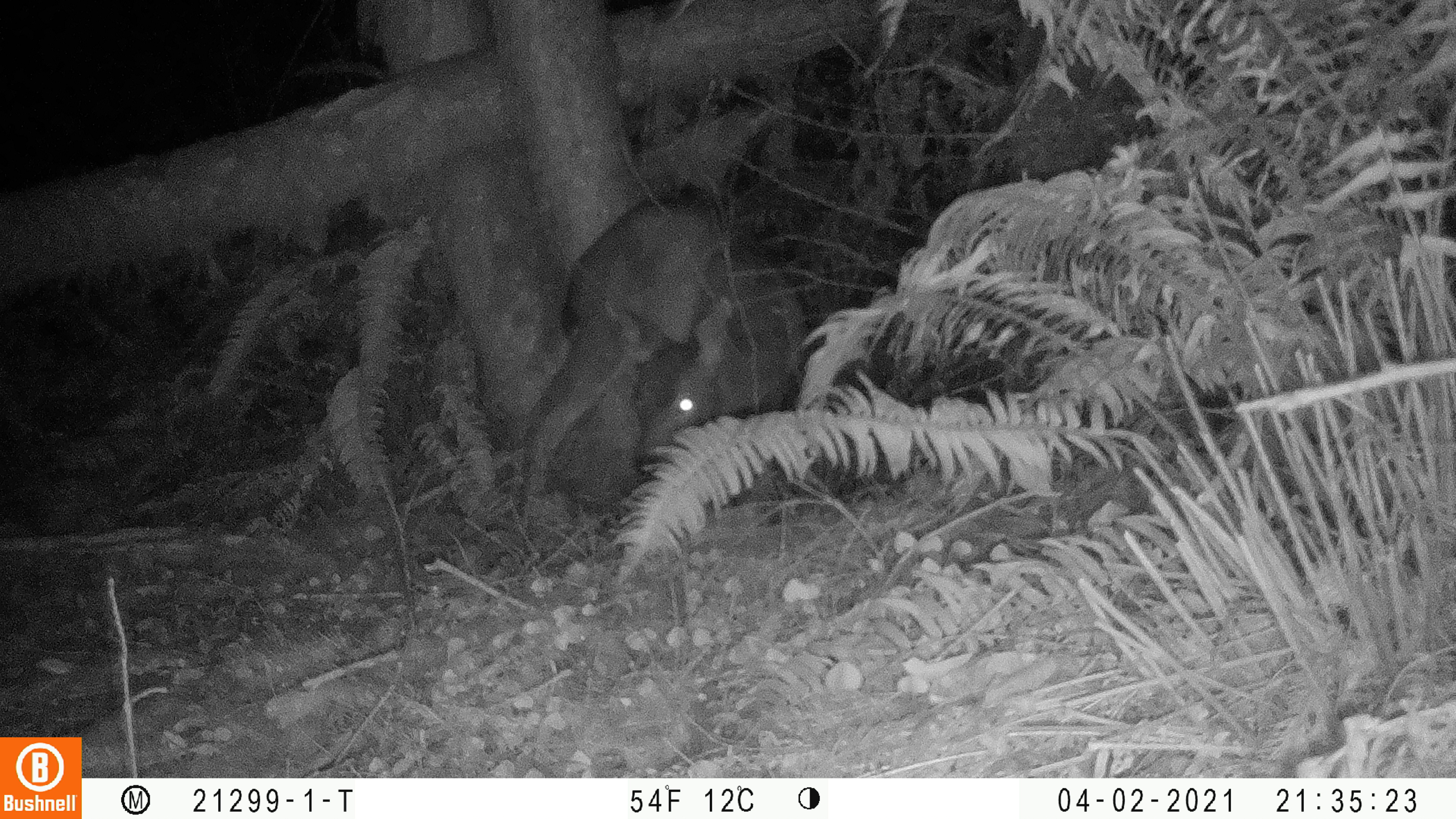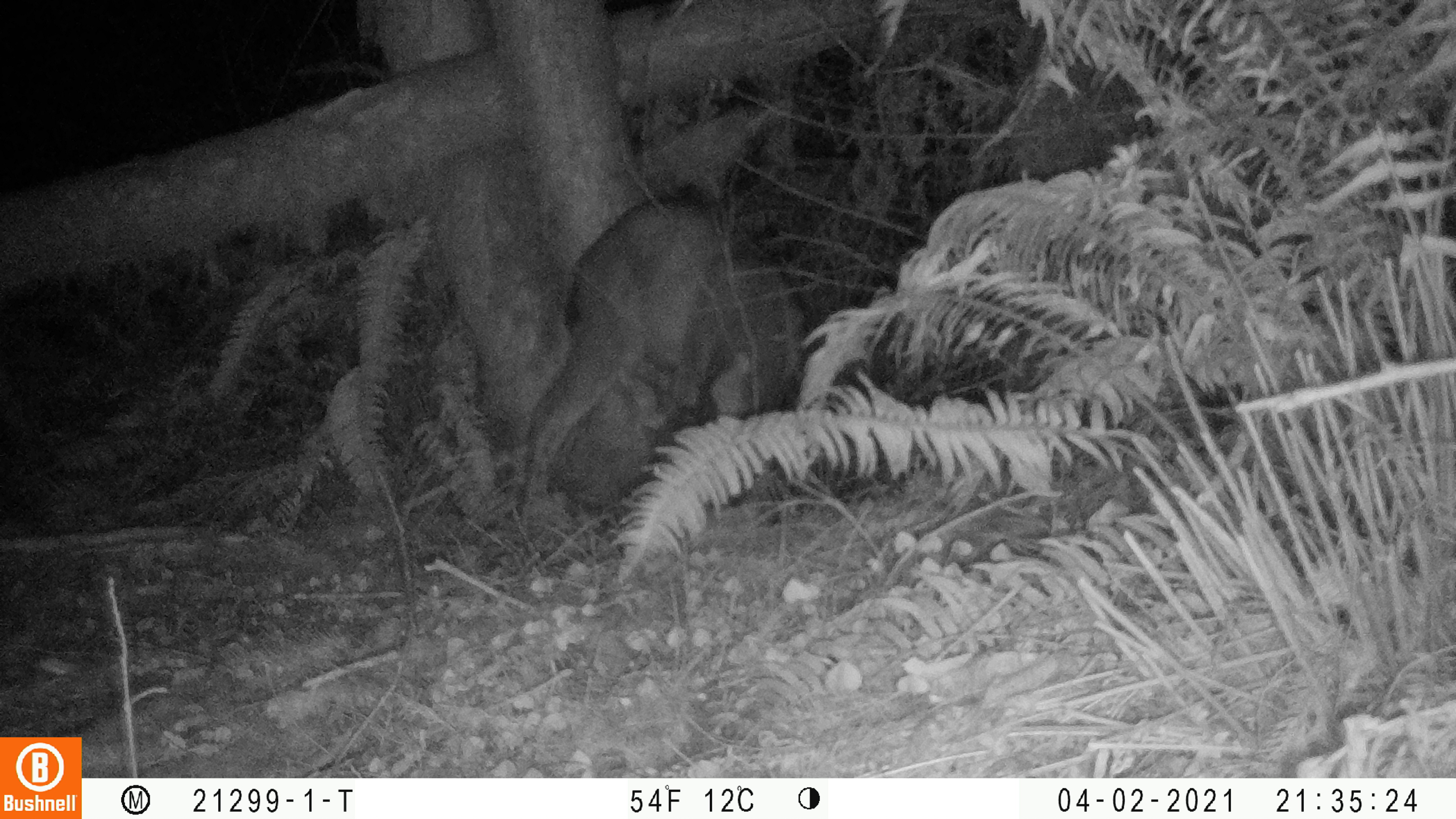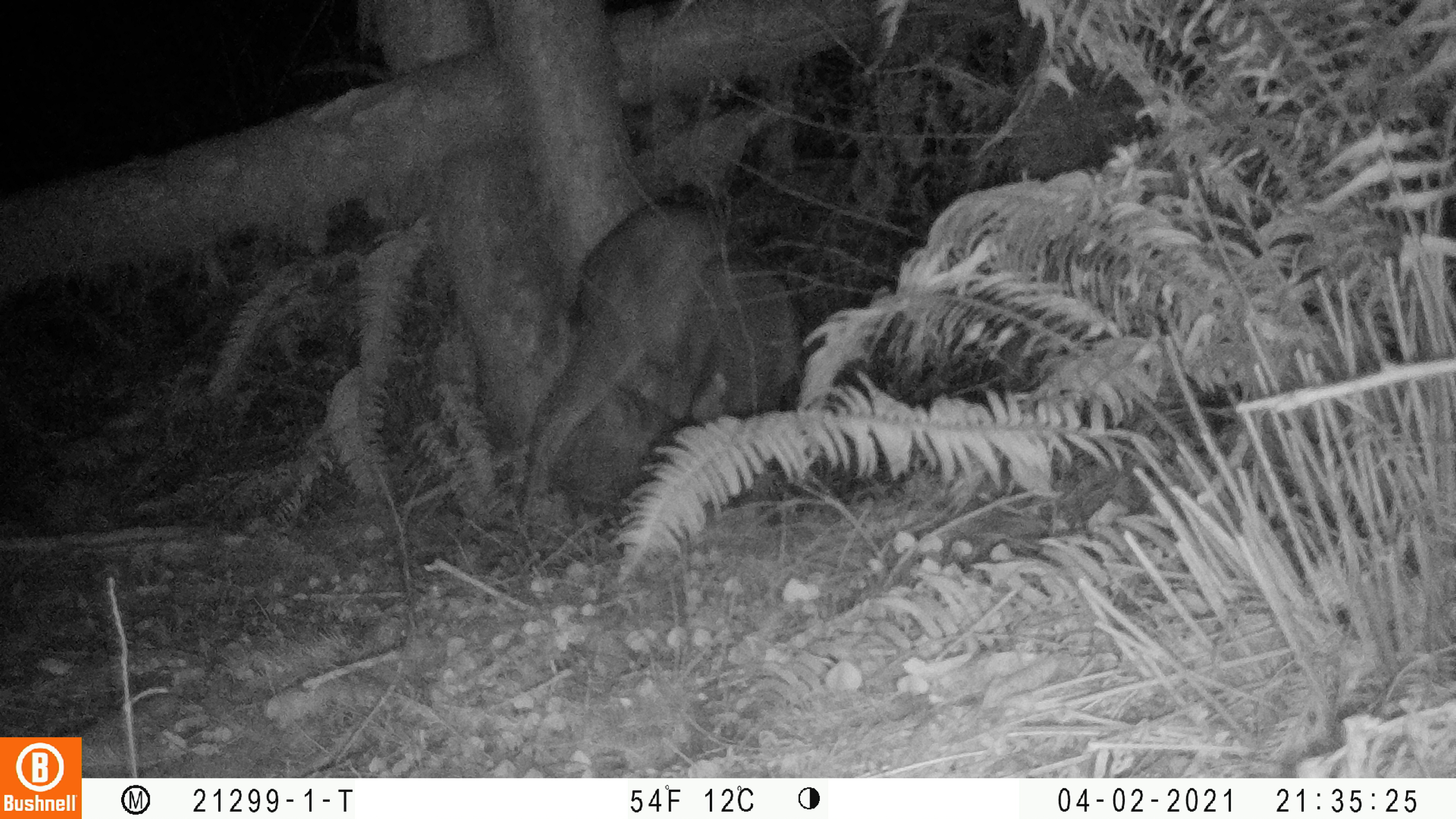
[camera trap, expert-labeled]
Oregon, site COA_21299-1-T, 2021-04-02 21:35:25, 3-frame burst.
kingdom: Animalia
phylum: Chordata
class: Mammalia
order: Artiodactyla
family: Cervidae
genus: Odocoileus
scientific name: Odocoileus hemionus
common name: black-tailed deer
Black-tailed deer (Odocoileus hemionus).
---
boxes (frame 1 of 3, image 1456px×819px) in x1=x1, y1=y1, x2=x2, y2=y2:
black-tailed deer: x1=516, y1=188, x2=818, y2=532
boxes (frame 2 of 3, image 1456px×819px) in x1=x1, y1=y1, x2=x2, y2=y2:
black-tailed deer: x1=510, y1=184, x2=861, y2=522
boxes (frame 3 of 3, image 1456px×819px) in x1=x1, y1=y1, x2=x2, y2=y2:
black-tailed deer: x1=513, y1=196, x2=844, y2=529